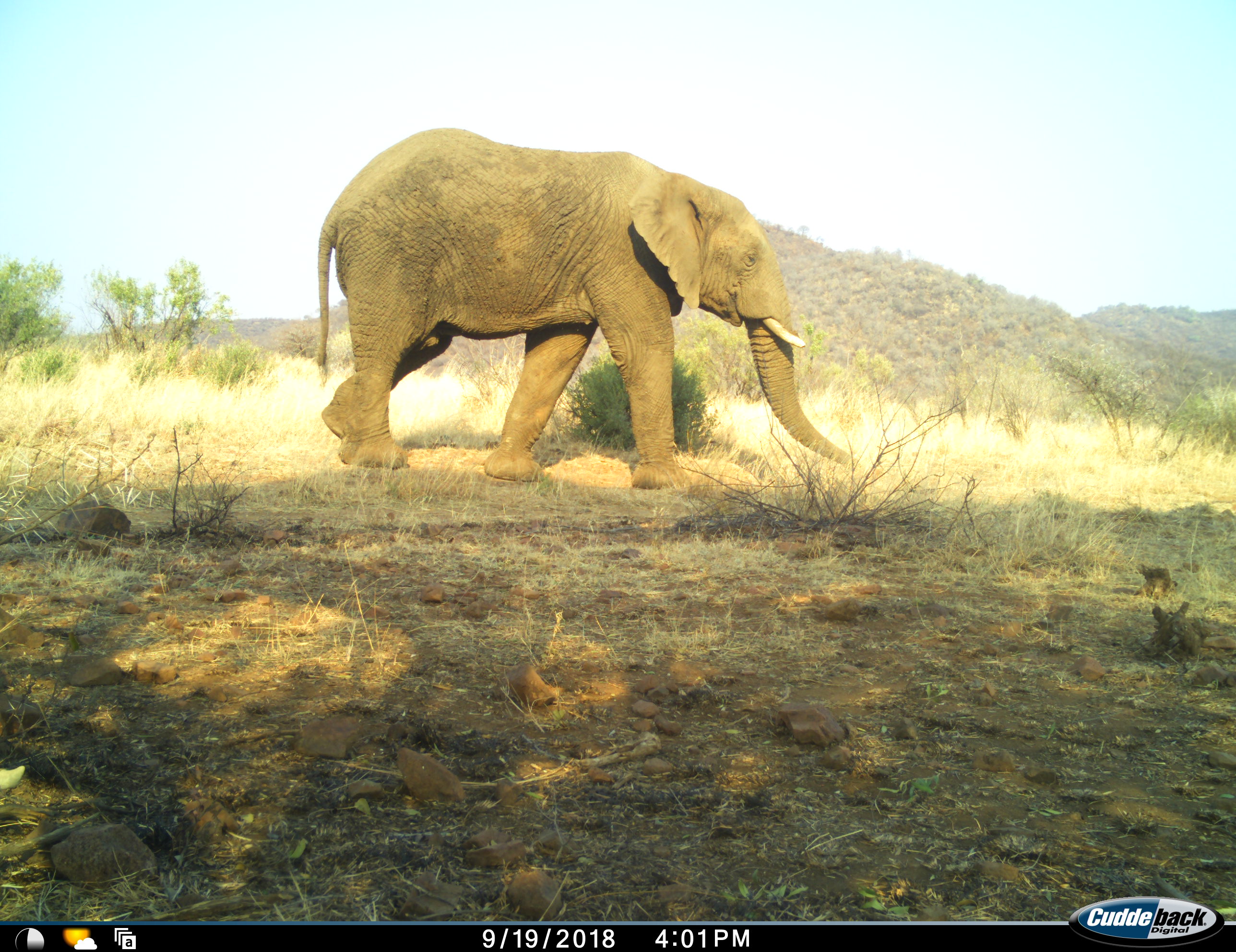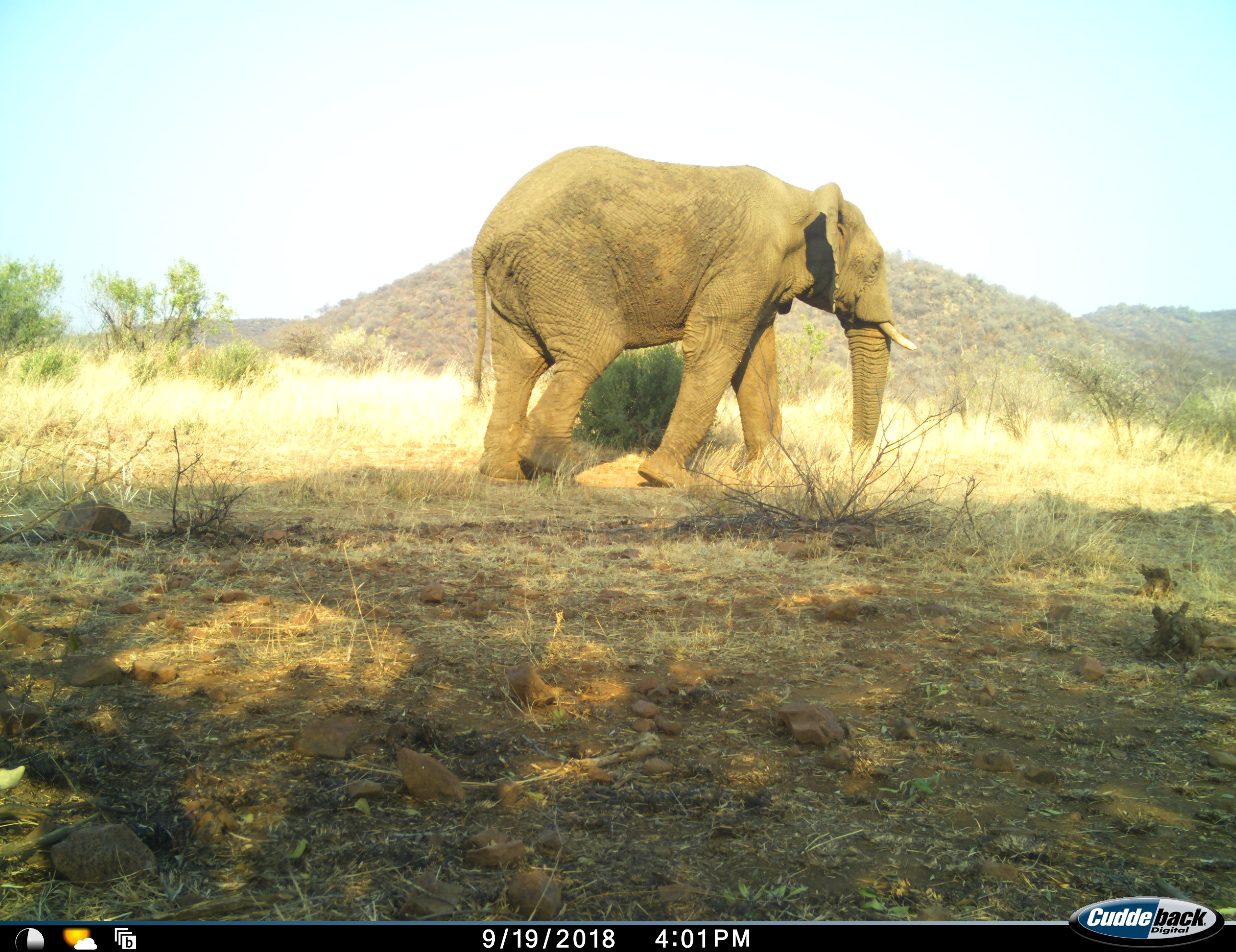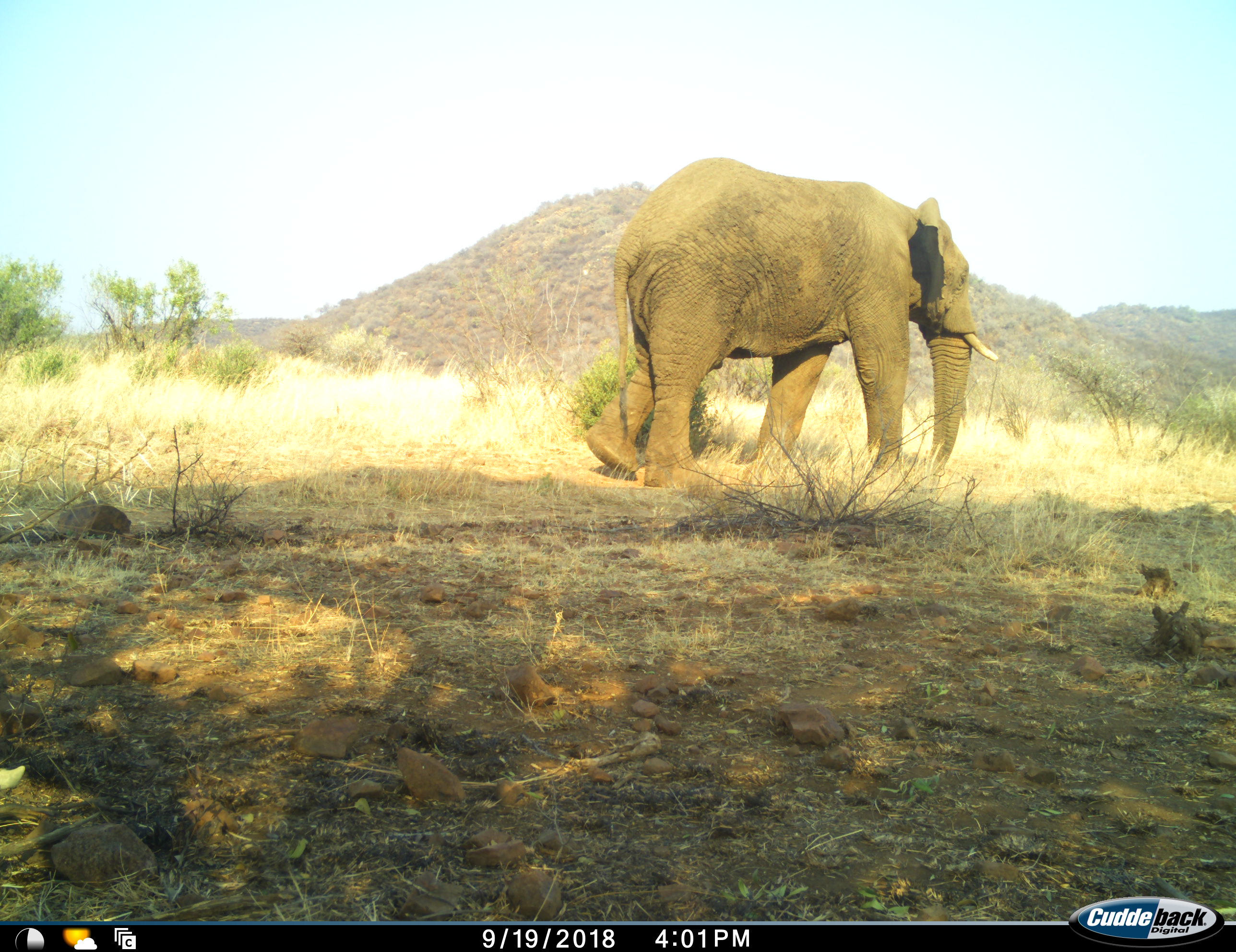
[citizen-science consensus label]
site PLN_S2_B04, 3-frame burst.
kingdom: Animalia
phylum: Chordata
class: Mammalia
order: Proboscidea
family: Elephantidae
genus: Loxodonta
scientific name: Loxodonta africana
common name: african bush elephant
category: elephant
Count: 1.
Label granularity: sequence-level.